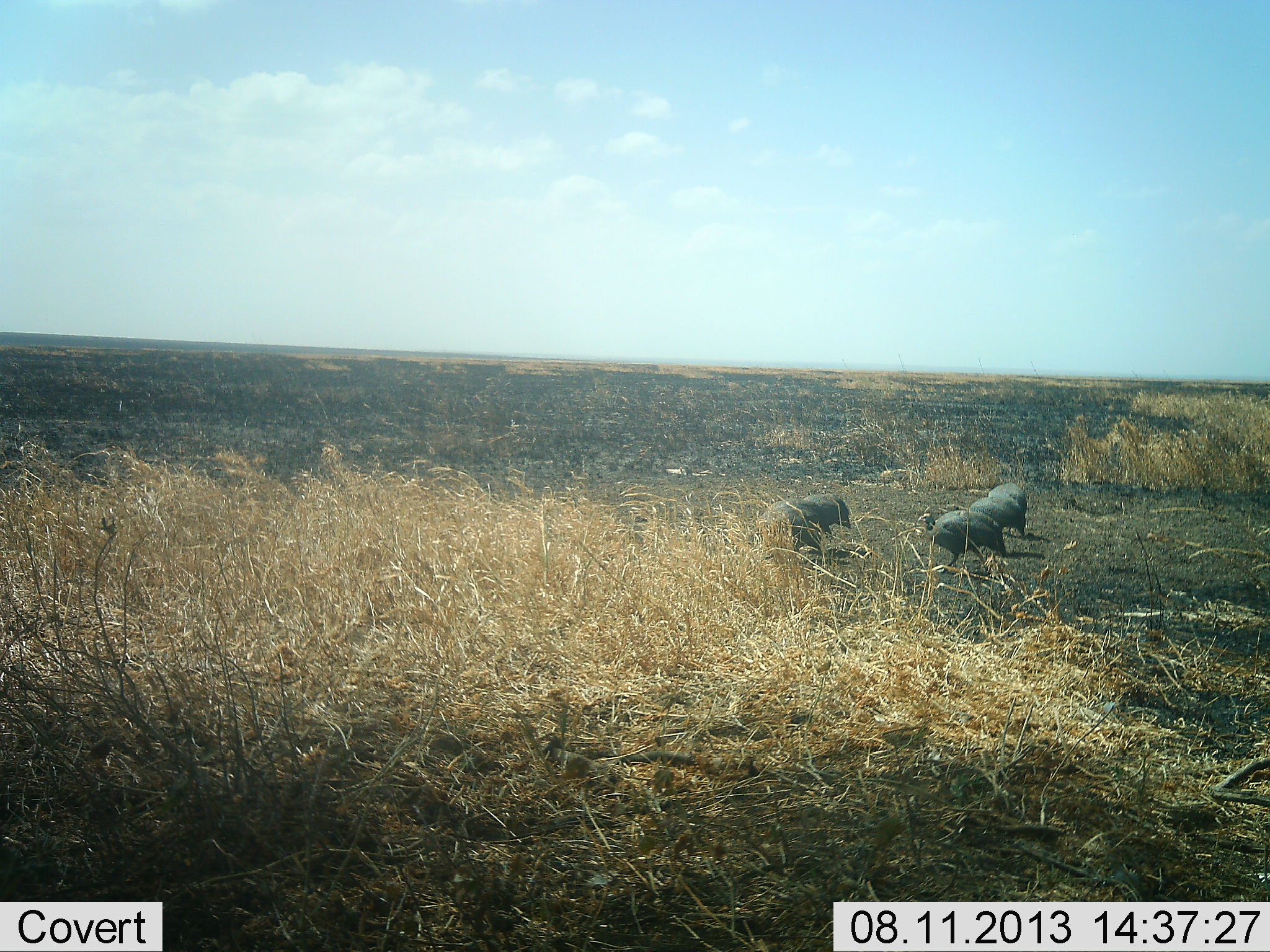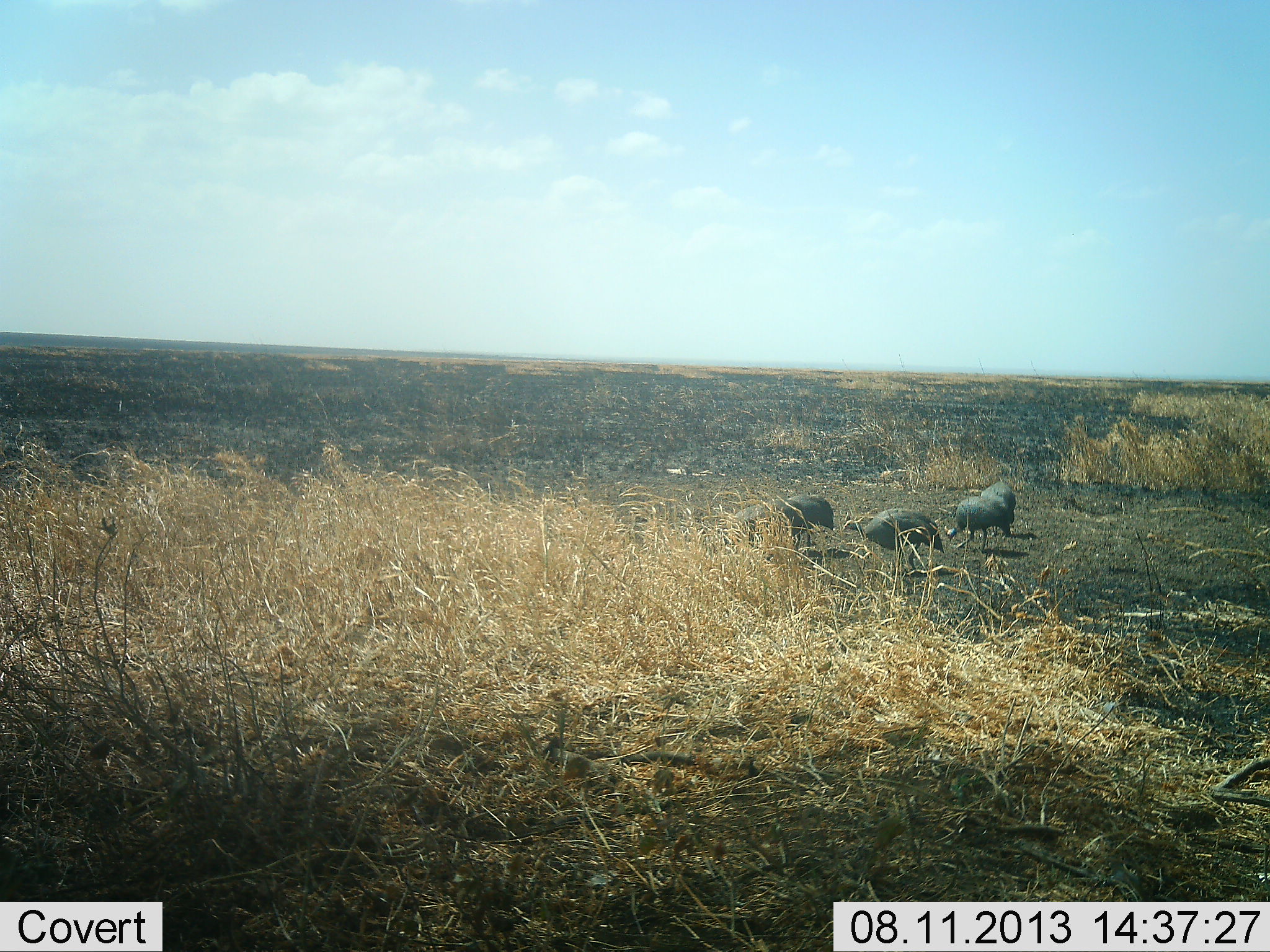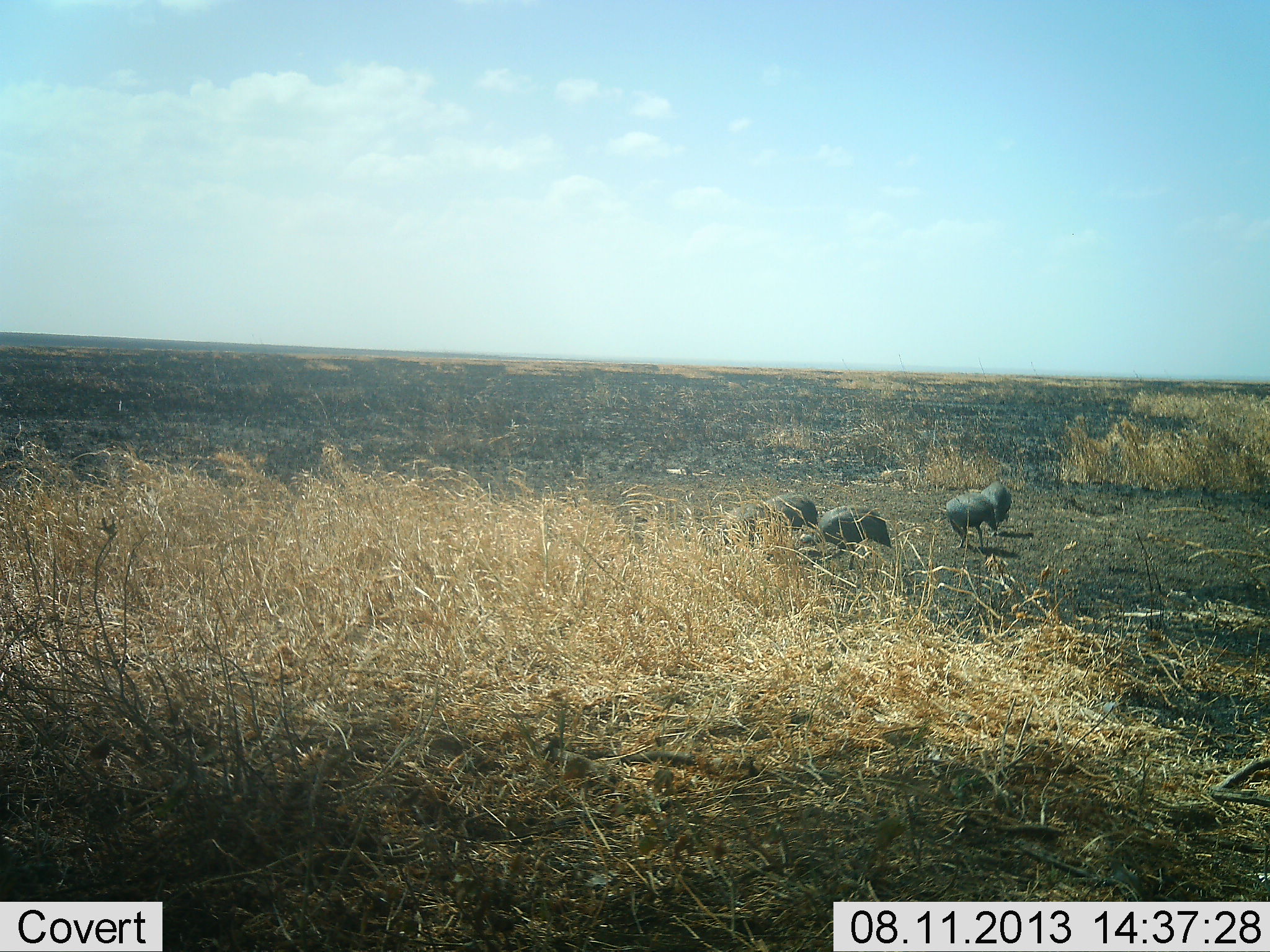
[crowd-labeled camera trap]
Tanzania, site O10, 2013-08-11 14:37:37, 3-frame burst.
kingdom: Animalia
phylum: Chordata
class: Aves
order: Galliformes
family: Numididae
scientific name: Numididae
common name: guinea fowl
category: guineafowl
Guineafowl (guinea fowl) (Numididae), count 5. Behavior (volunteer vote fractions): standing 7%, resting 0%, moving 57%, interacting 0%. Young present (vote fraction): 0%. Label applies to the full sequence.